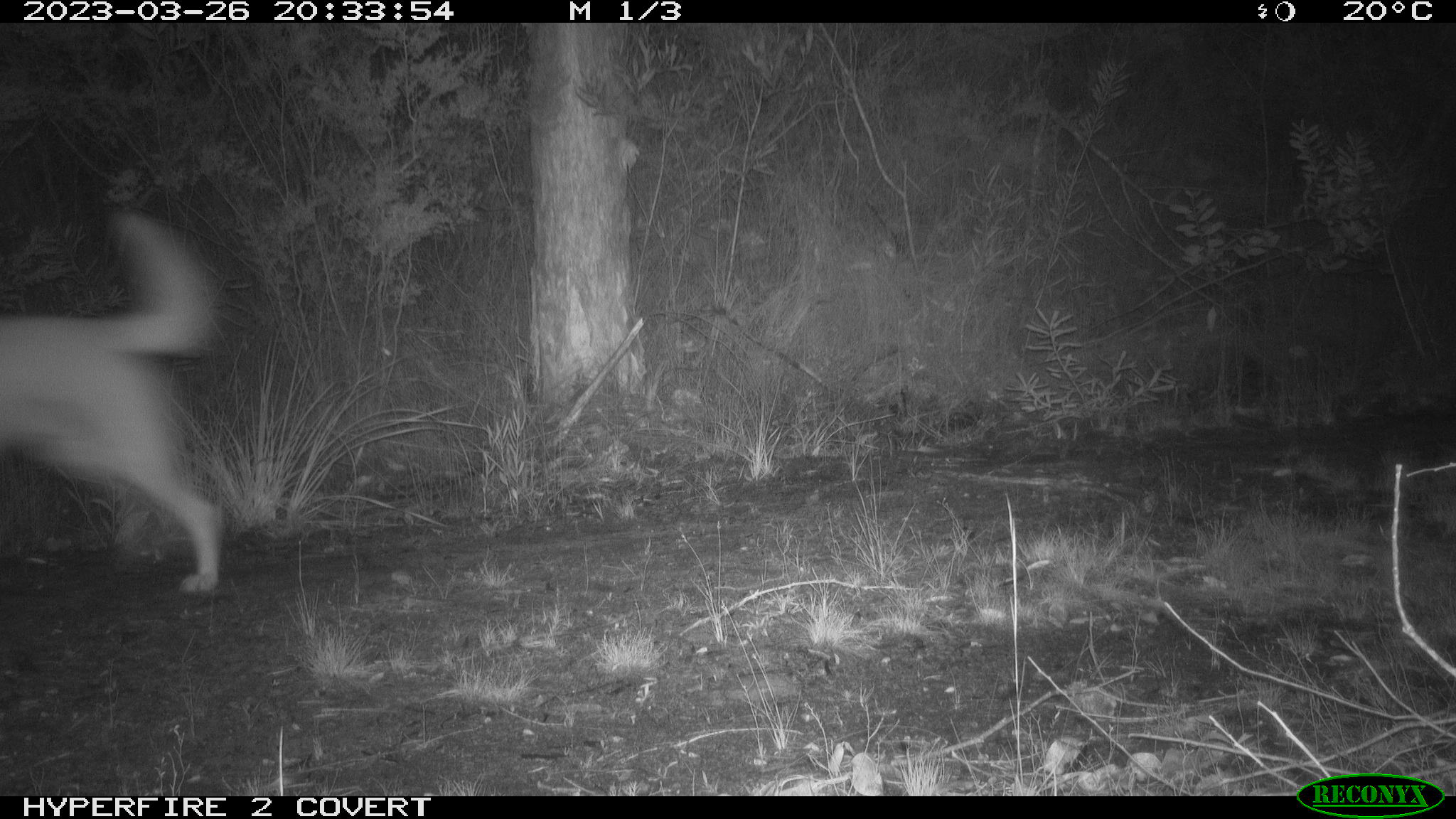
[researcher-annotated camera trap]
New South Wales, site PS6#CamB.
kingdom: Animalia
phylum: Chordata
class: Mammalia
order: Carnivora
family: Canidae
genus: Canis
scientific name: Canis familiaris dingo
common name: dingo